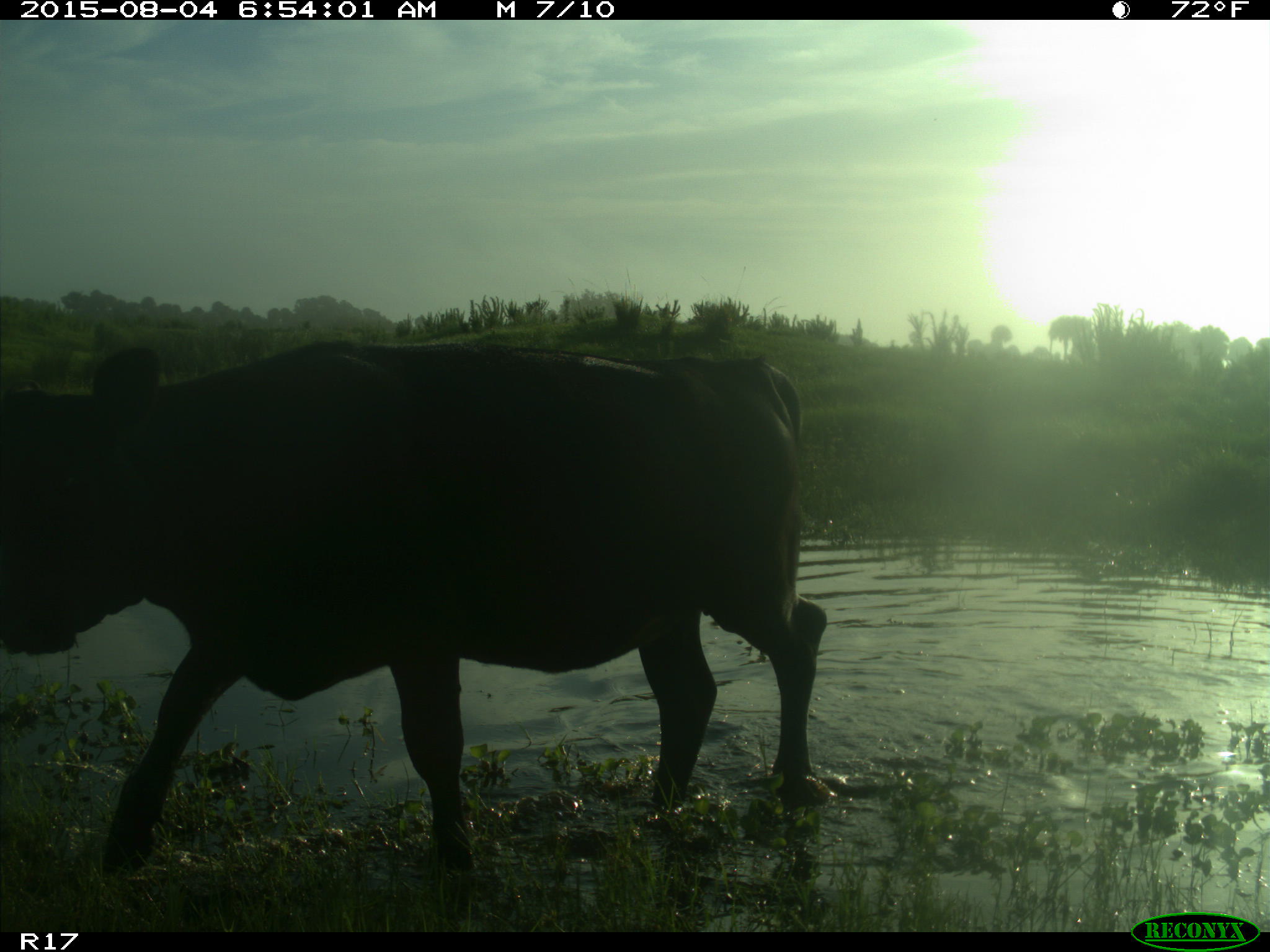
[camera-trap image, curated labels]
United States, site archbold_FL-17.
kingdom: Animalia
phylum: Chordata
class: Mammalia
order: Artiodactyla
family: Bovidae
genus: Bos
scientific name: Bos taurus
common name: domestic cow